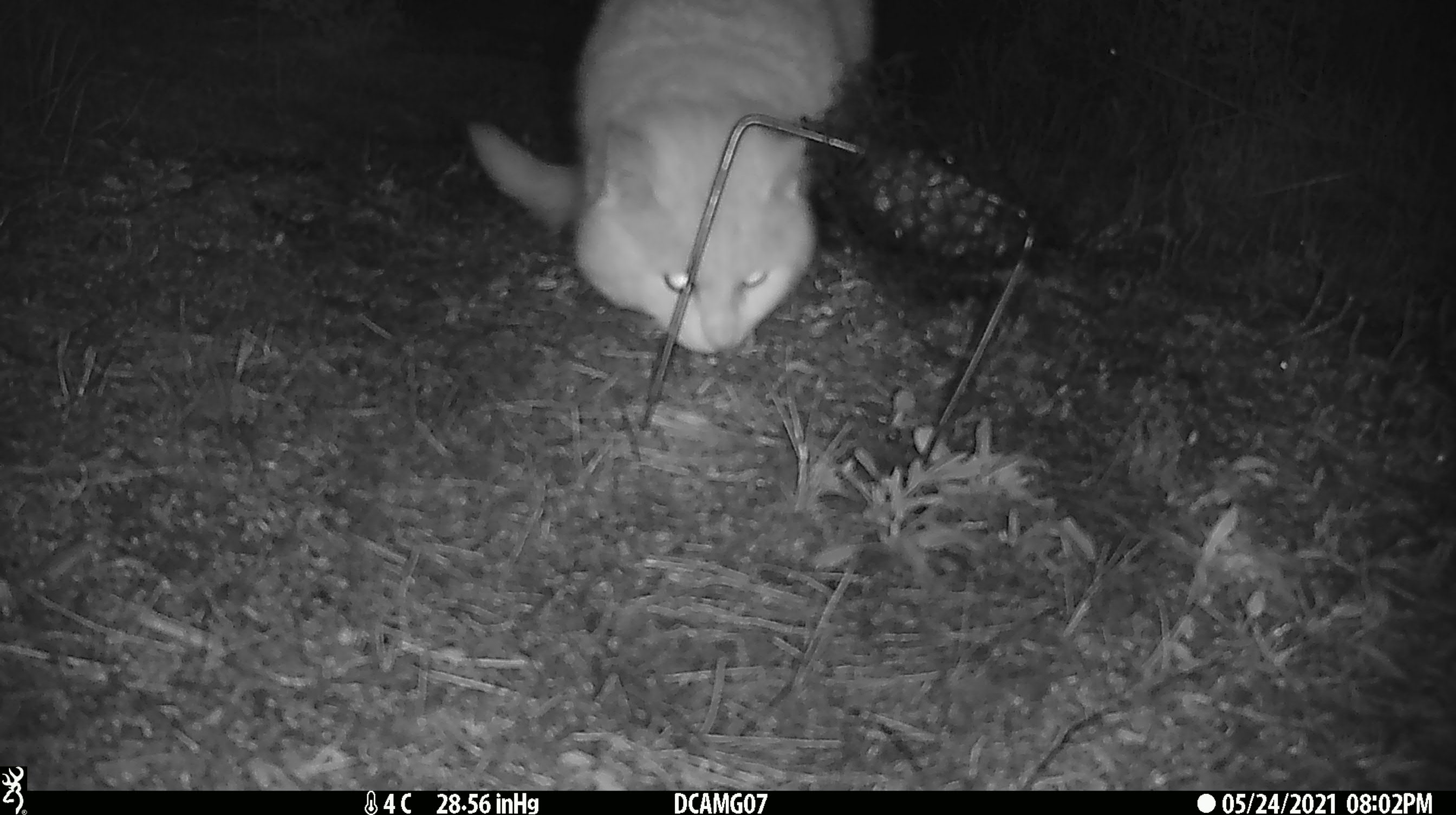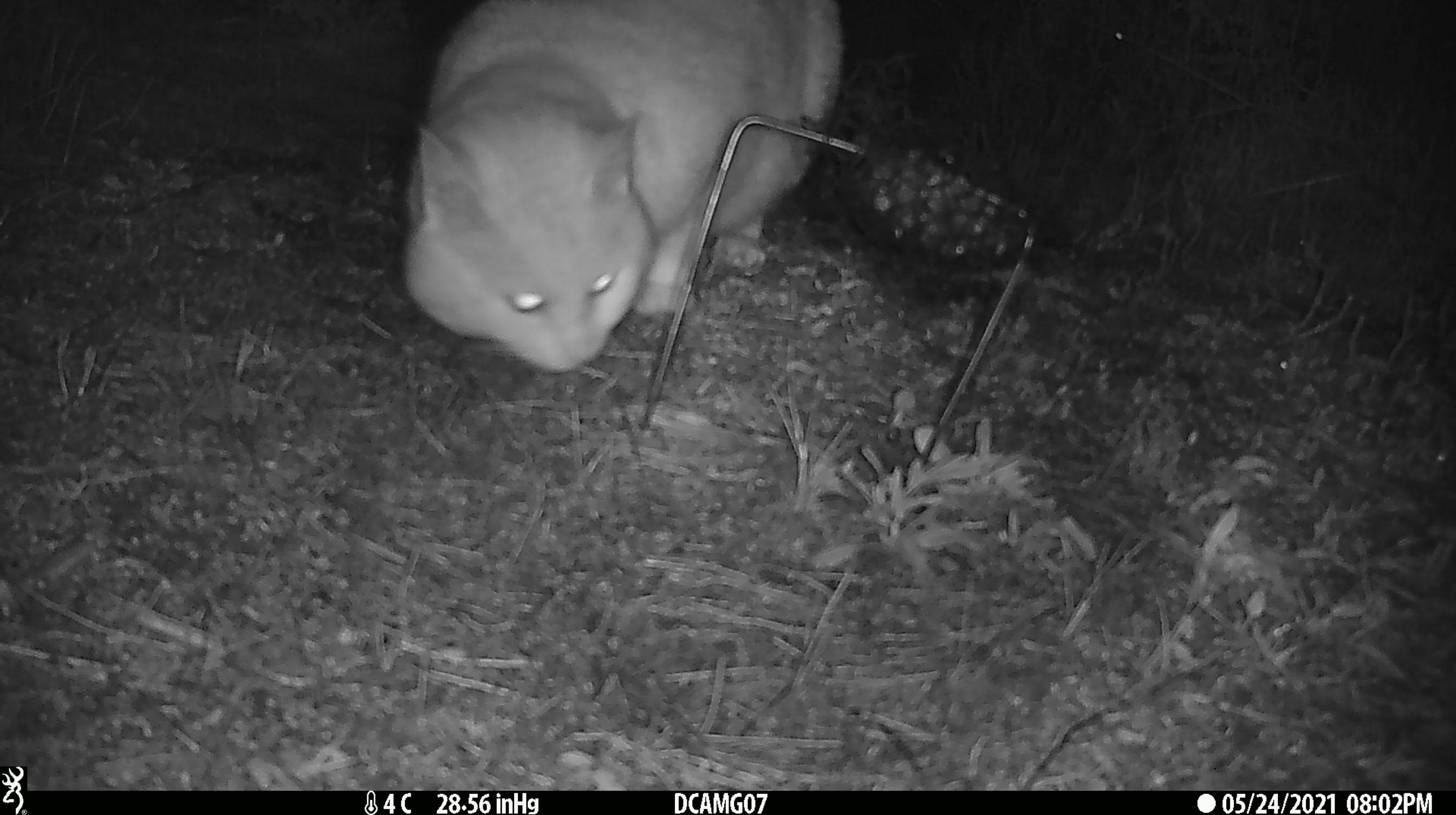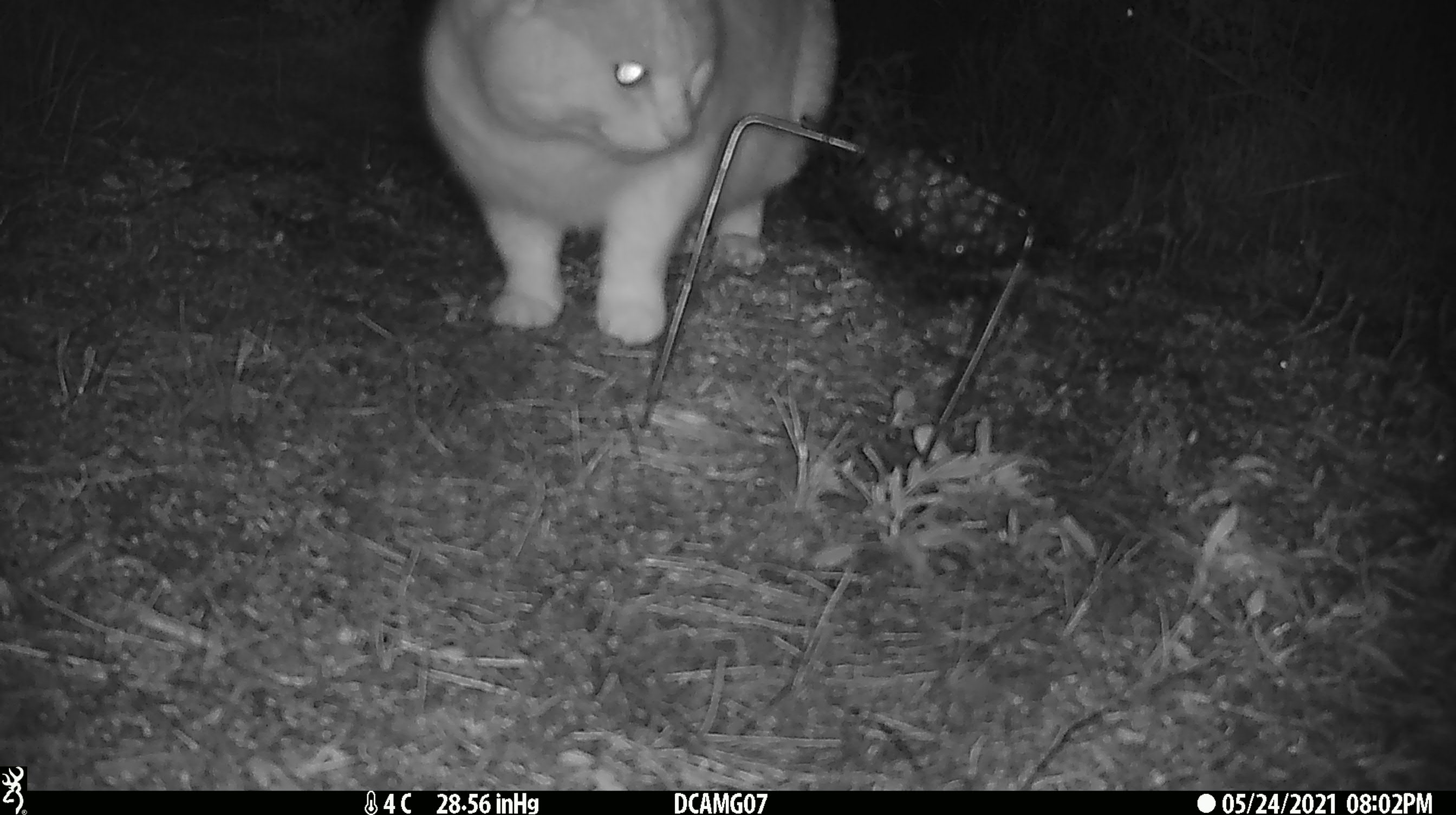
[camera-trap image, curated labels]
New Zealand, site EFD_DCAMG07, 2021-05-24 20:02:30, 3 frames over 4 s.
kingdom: Animalia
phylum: Chordata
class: Mammalia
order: Carnivora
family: Felidae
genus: Felis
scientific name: Felis catus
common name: domestic cat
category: cat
Cat (domestic cat) (Felis catus).